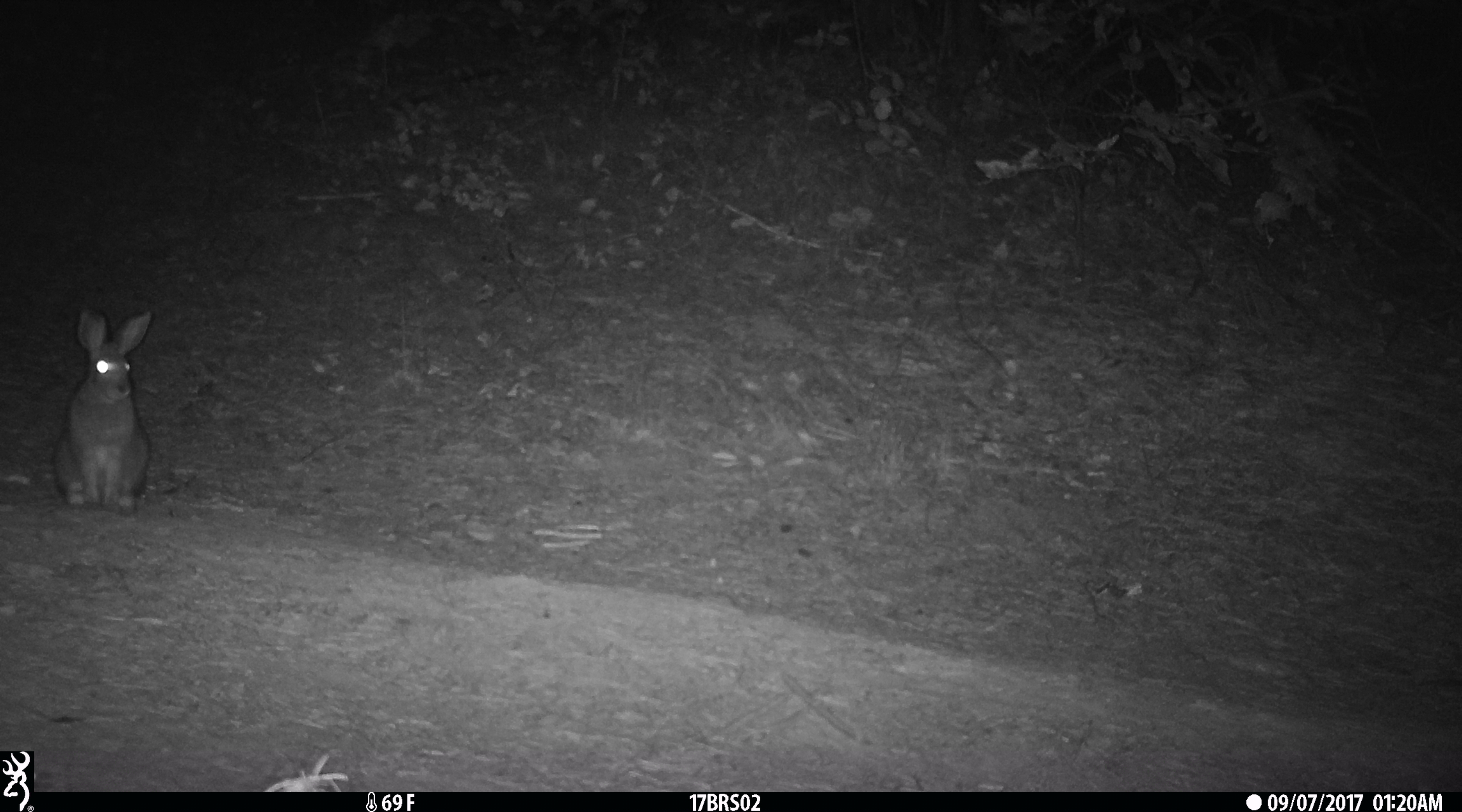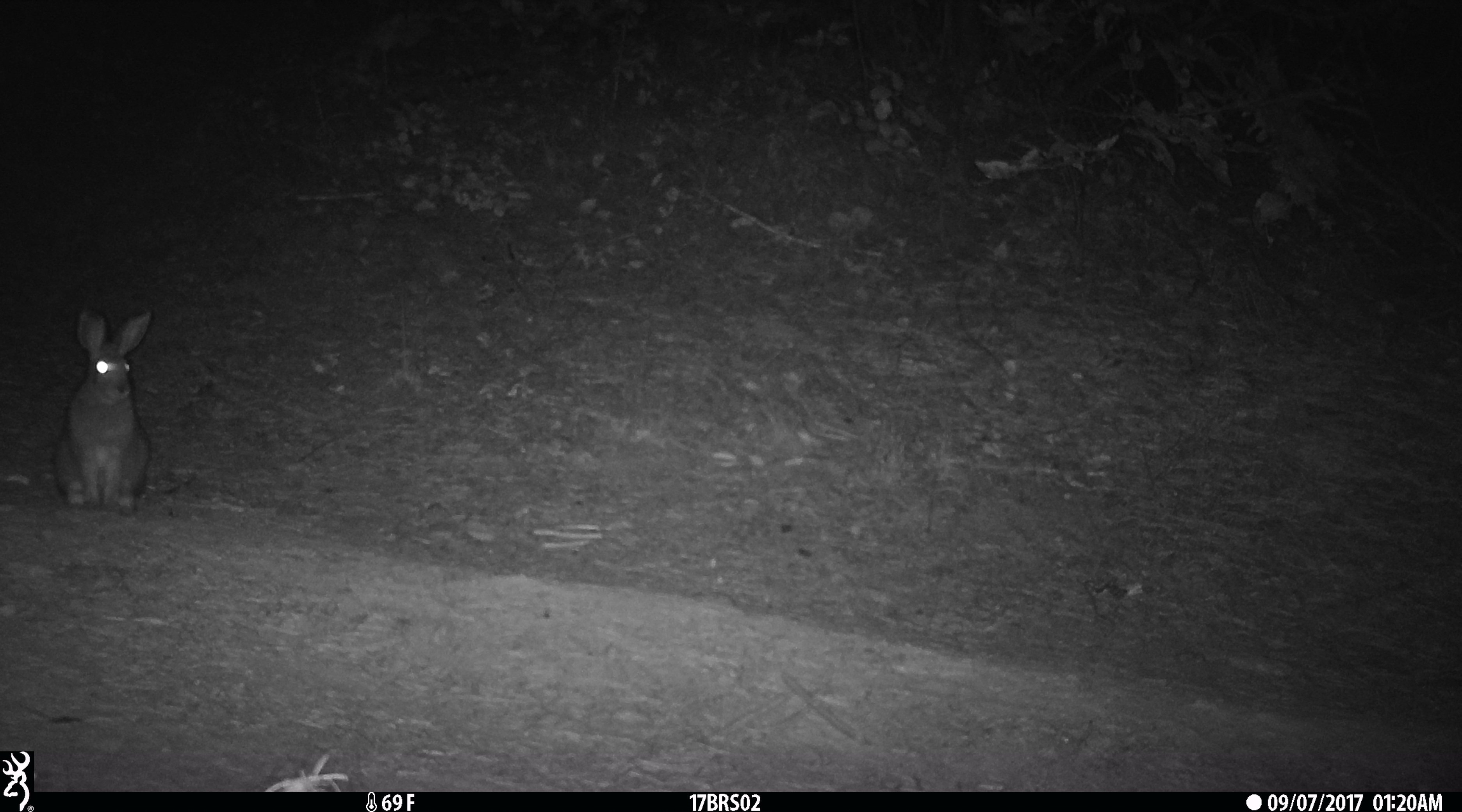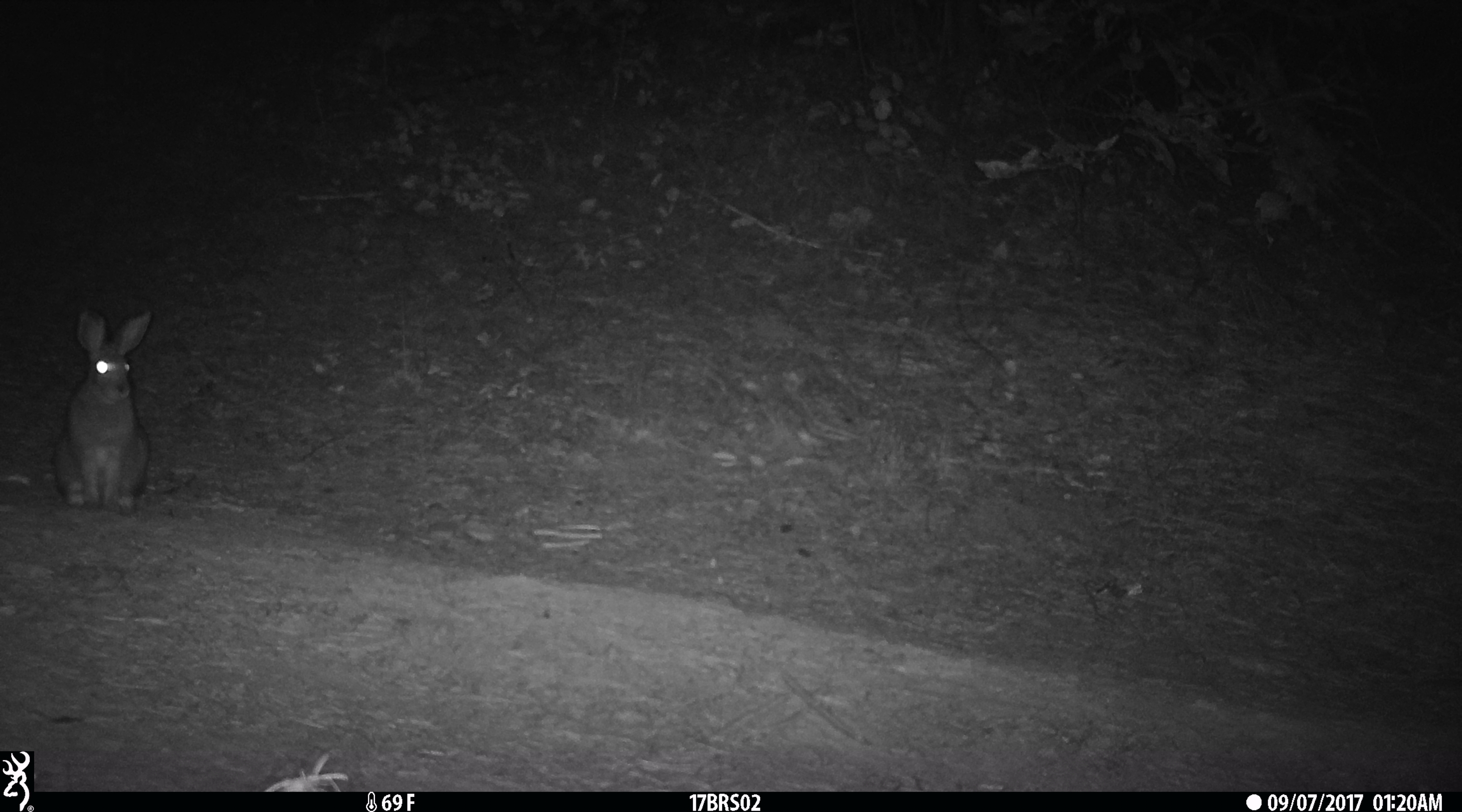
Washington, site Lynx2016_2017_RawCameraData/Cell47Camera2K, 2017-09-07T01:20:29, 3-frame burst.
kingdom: Animalia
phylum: Chordata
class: Mammalia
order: Lagomorpha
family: Leporidae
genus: Lepus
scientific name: Lepus americanus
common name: snowshoe hare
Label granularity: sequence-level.